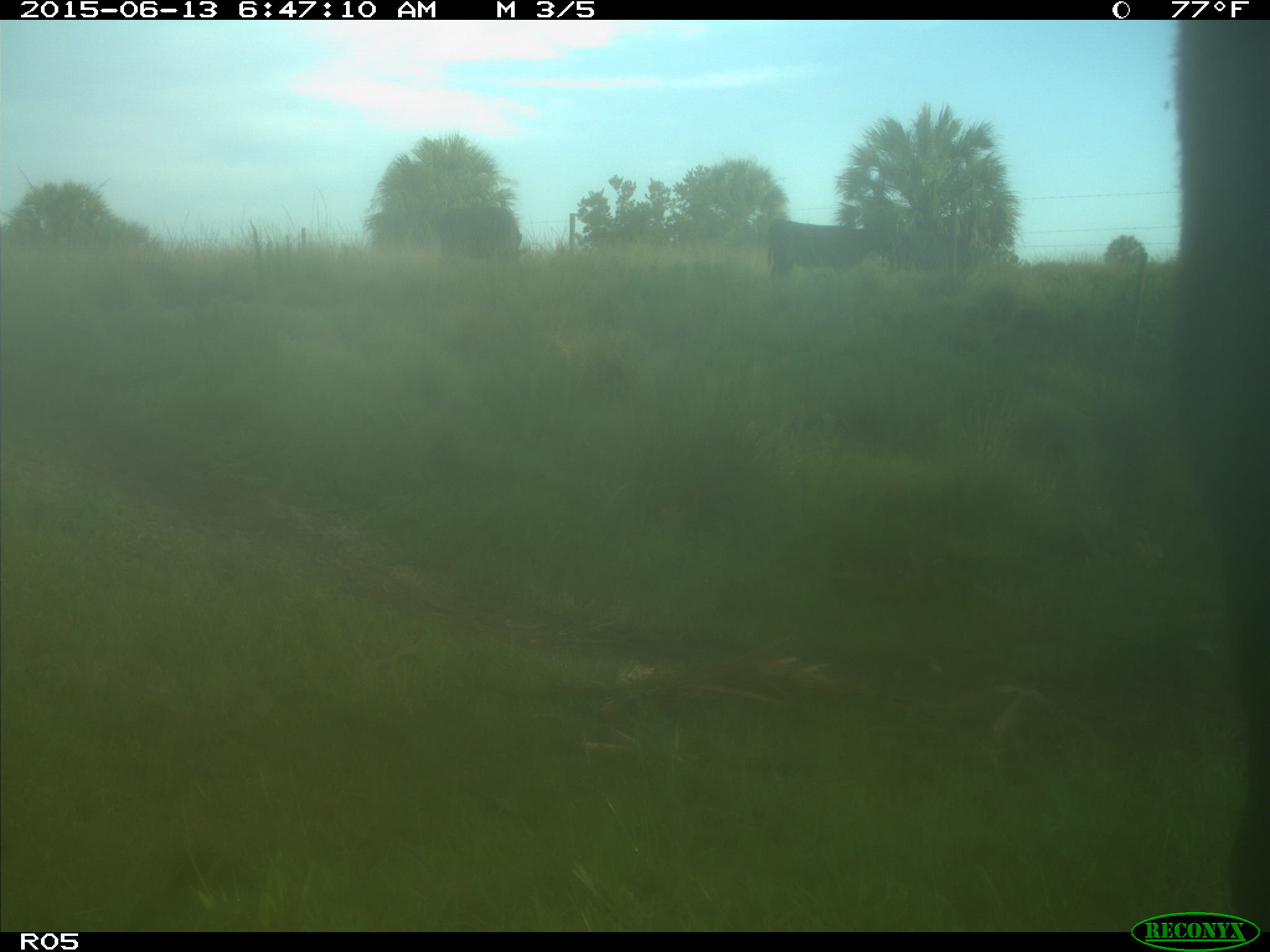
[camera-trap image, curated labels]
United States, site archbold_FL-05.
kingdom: Animalia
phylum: Chordata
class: Mammalia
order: Artiodactyla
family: Bovidae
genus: Bos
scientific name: Bos taurus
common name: domestic cow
Bos taurus (domestic cow).